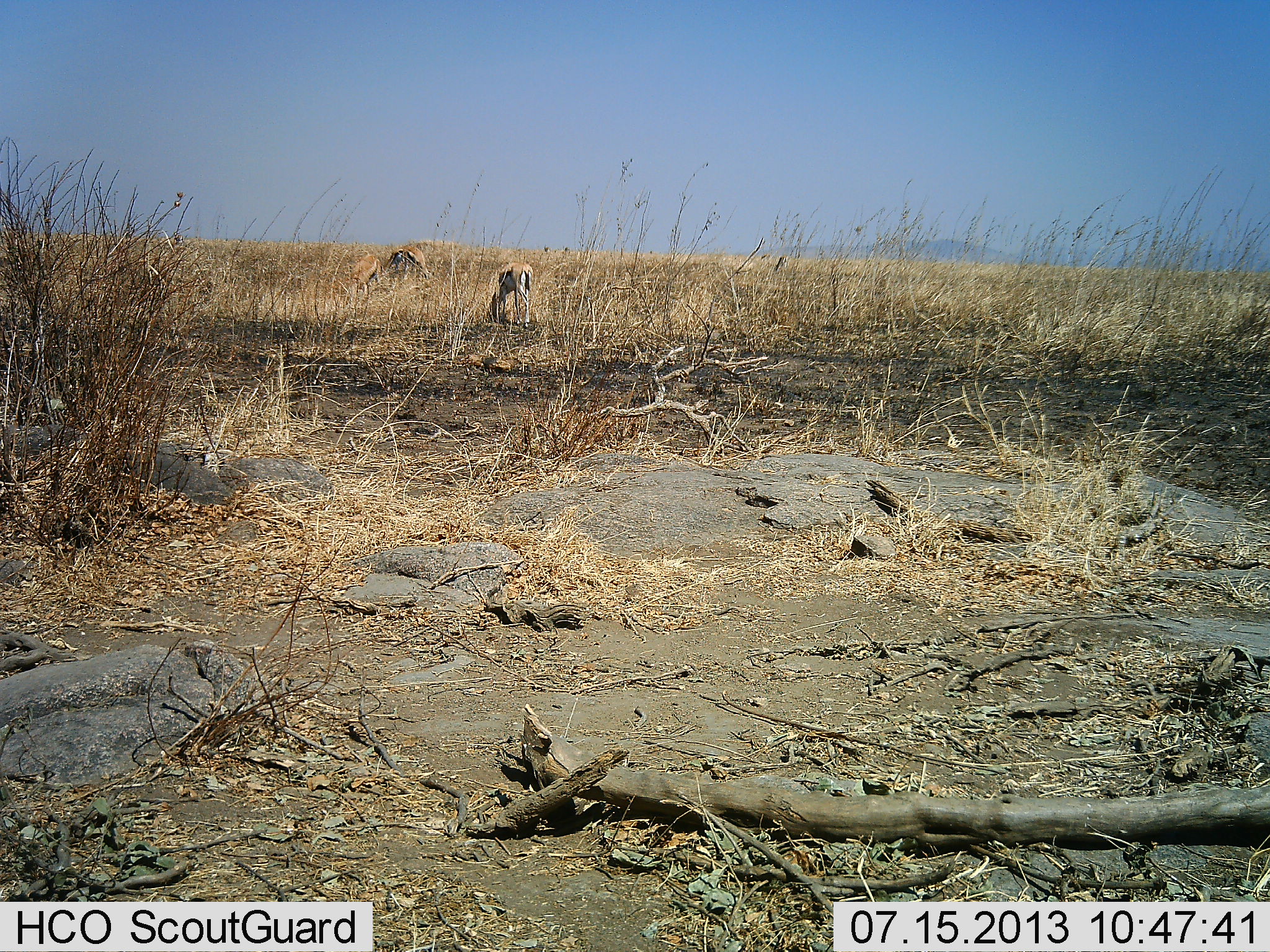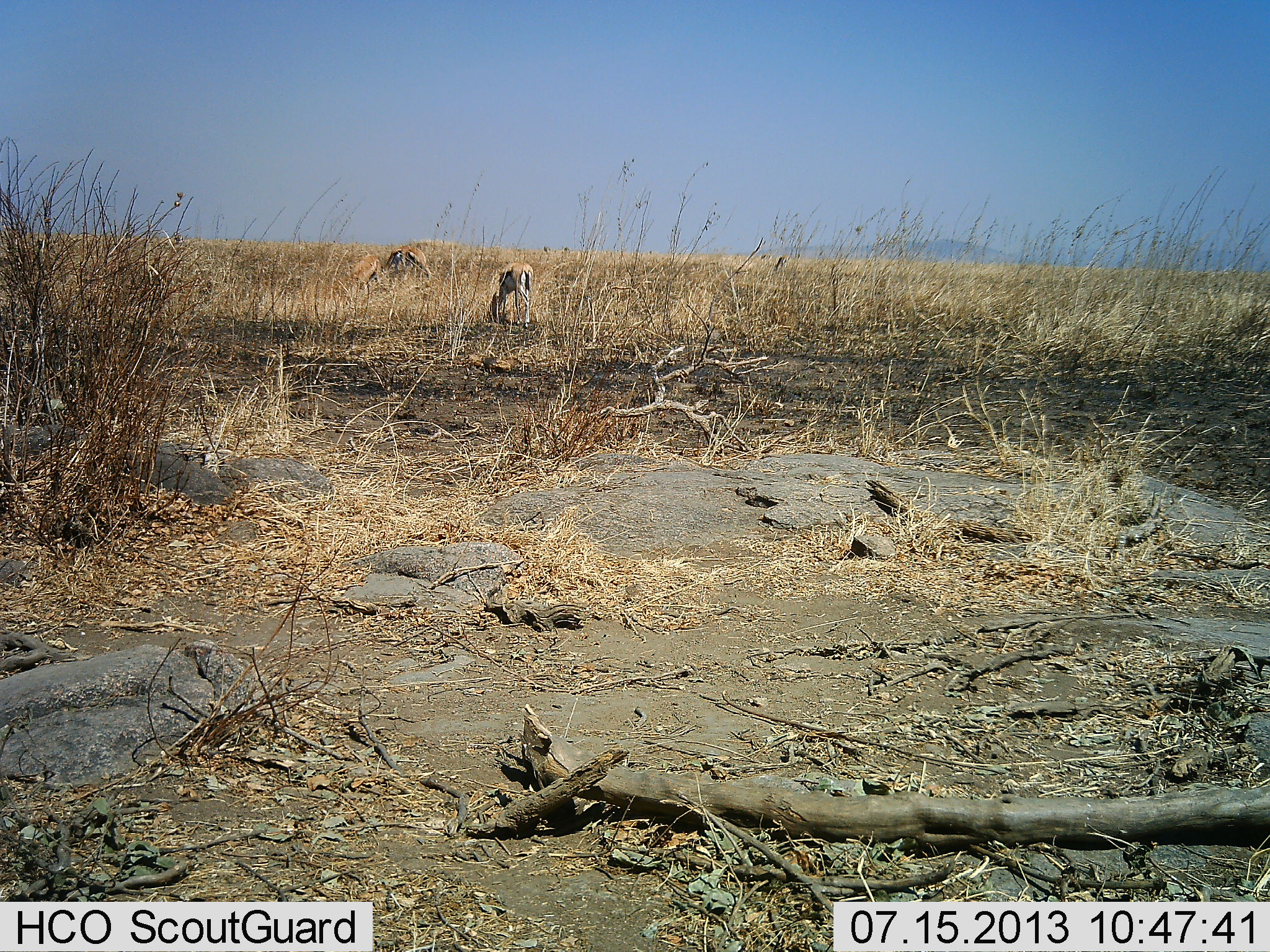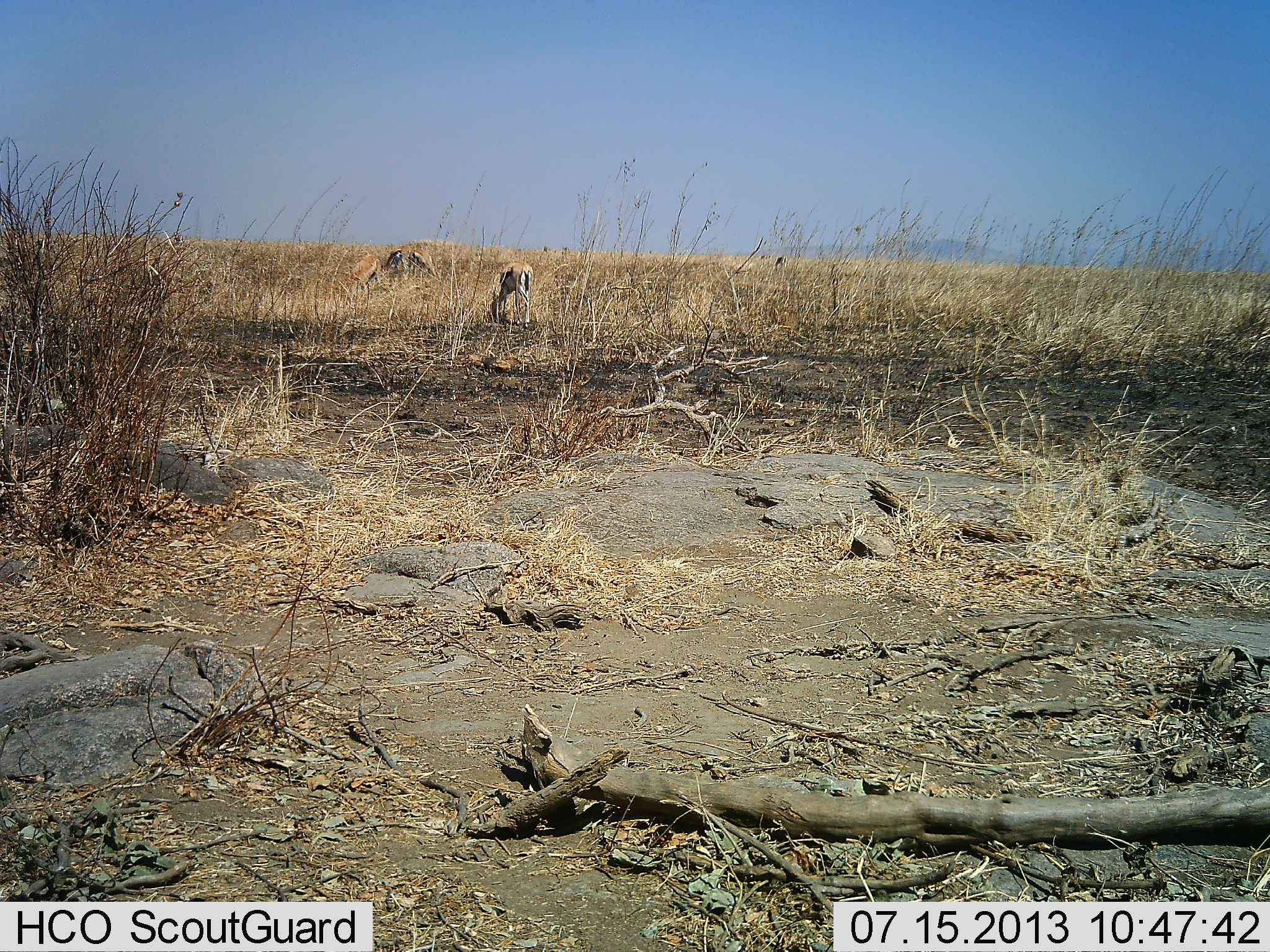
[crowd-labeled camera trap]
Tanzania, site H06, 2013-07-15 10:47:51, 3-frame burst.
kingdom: Animalia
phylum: Chordata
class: Mammalia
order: Artiodactyla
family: Bovidae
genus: Eudorcas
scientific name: Eudorcas thomsonii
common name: thomson's gazelle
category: gazellethomsons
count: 3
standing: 18%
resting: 0%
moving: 0%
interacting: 0%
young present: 0%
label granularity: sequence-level